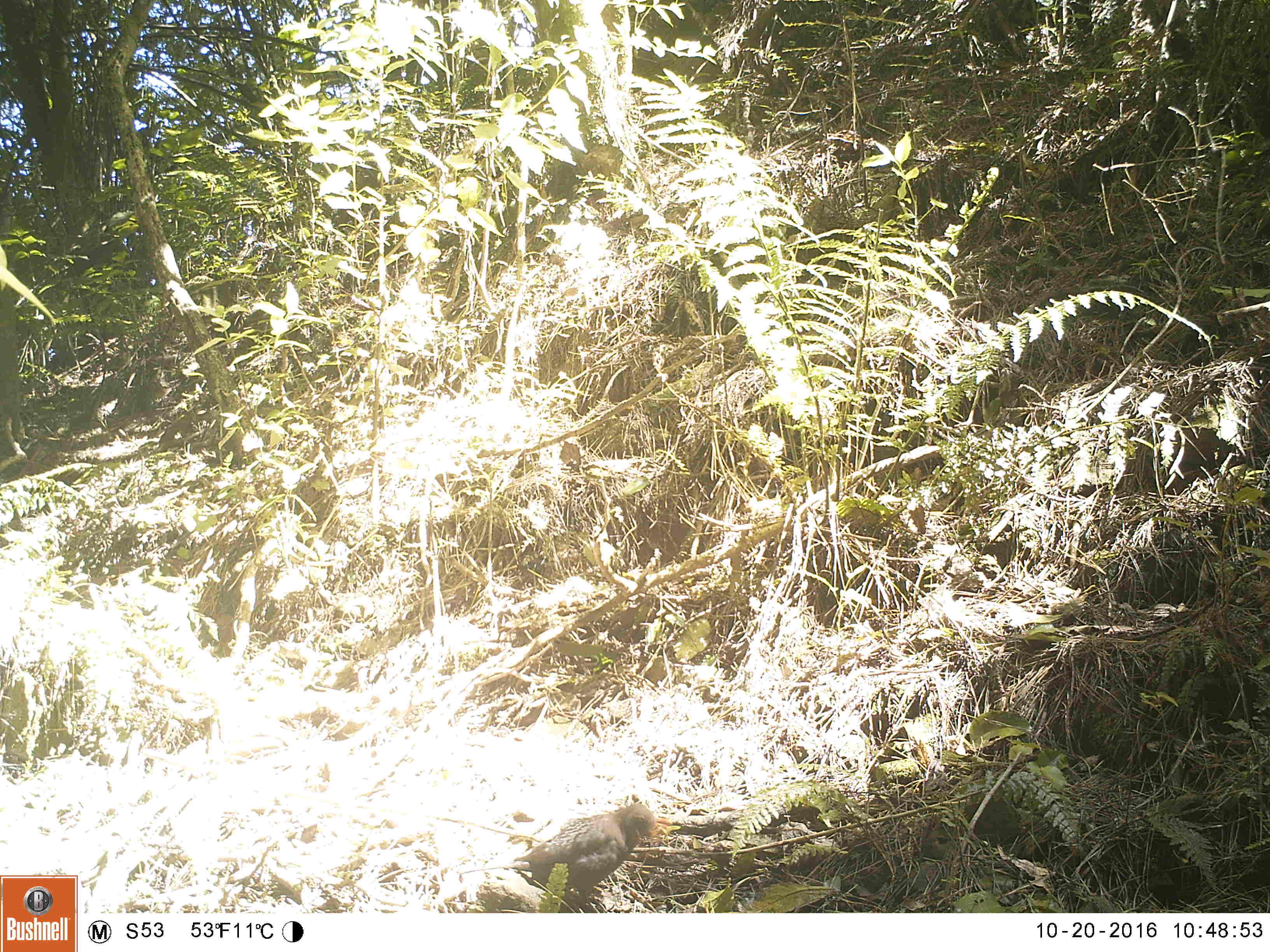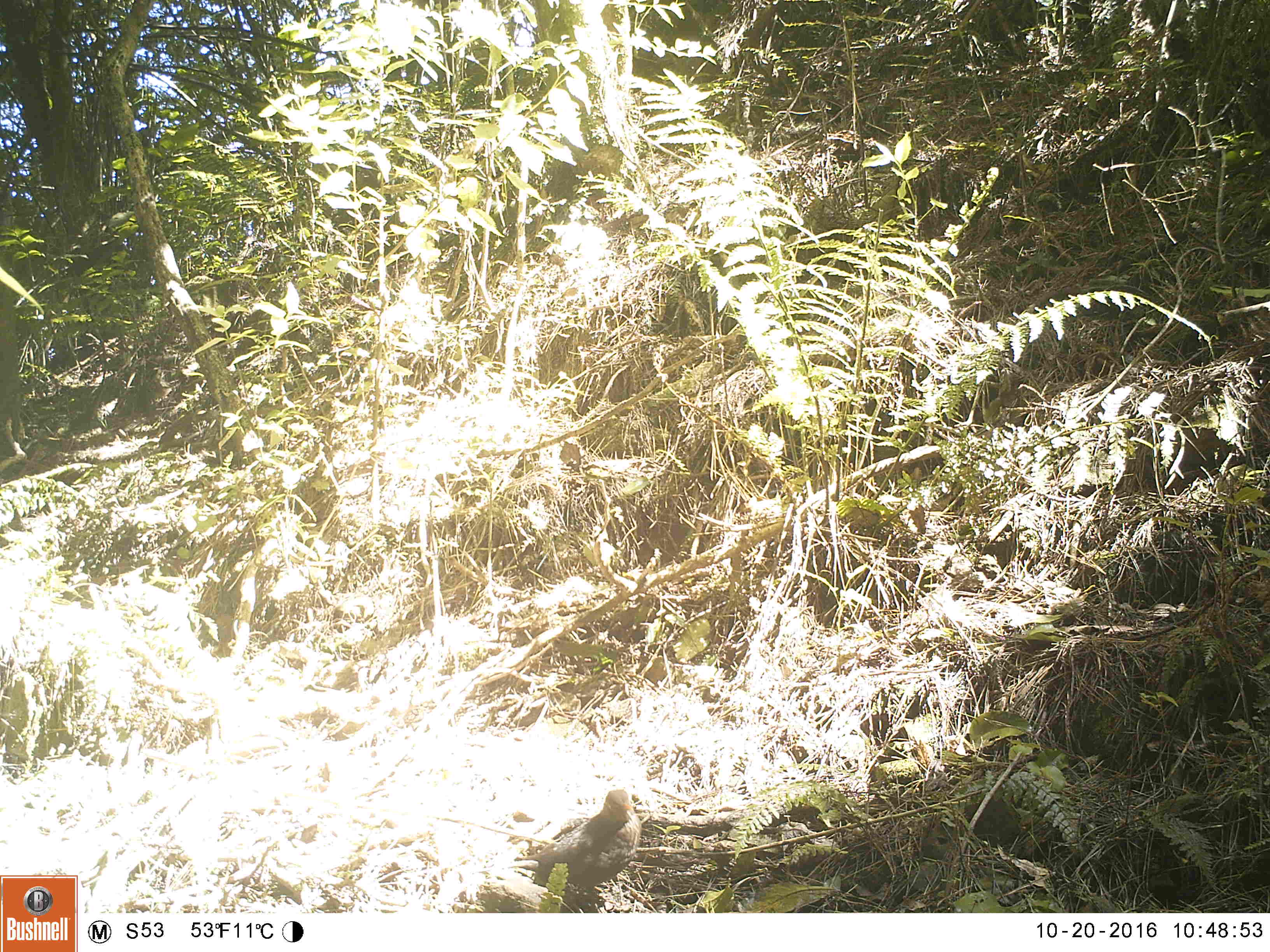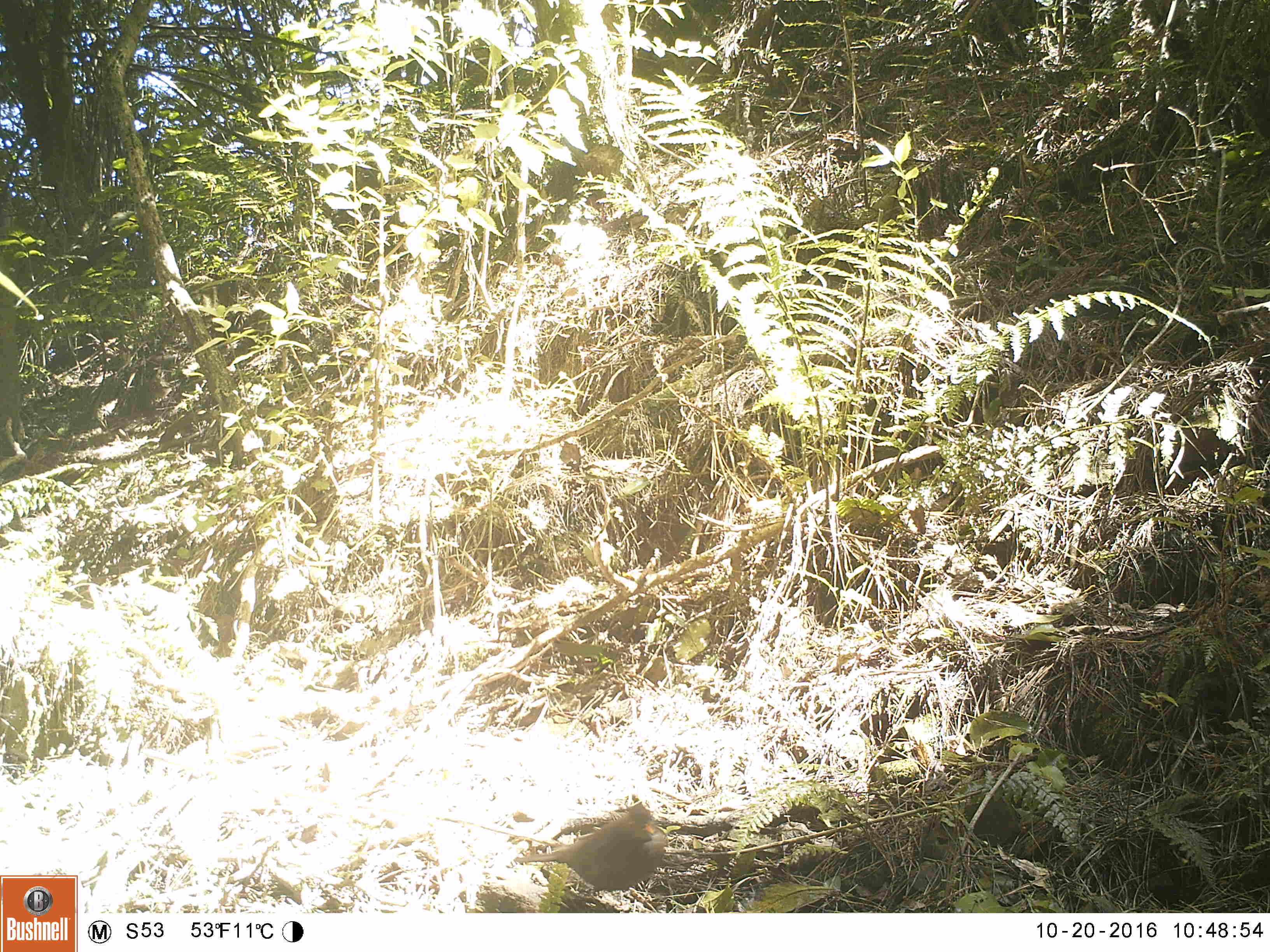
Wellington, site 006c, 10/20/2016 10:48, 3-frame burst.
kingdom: Animalia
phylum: Chordata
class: Aves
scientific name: Aves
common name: bird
Bird (Aves).